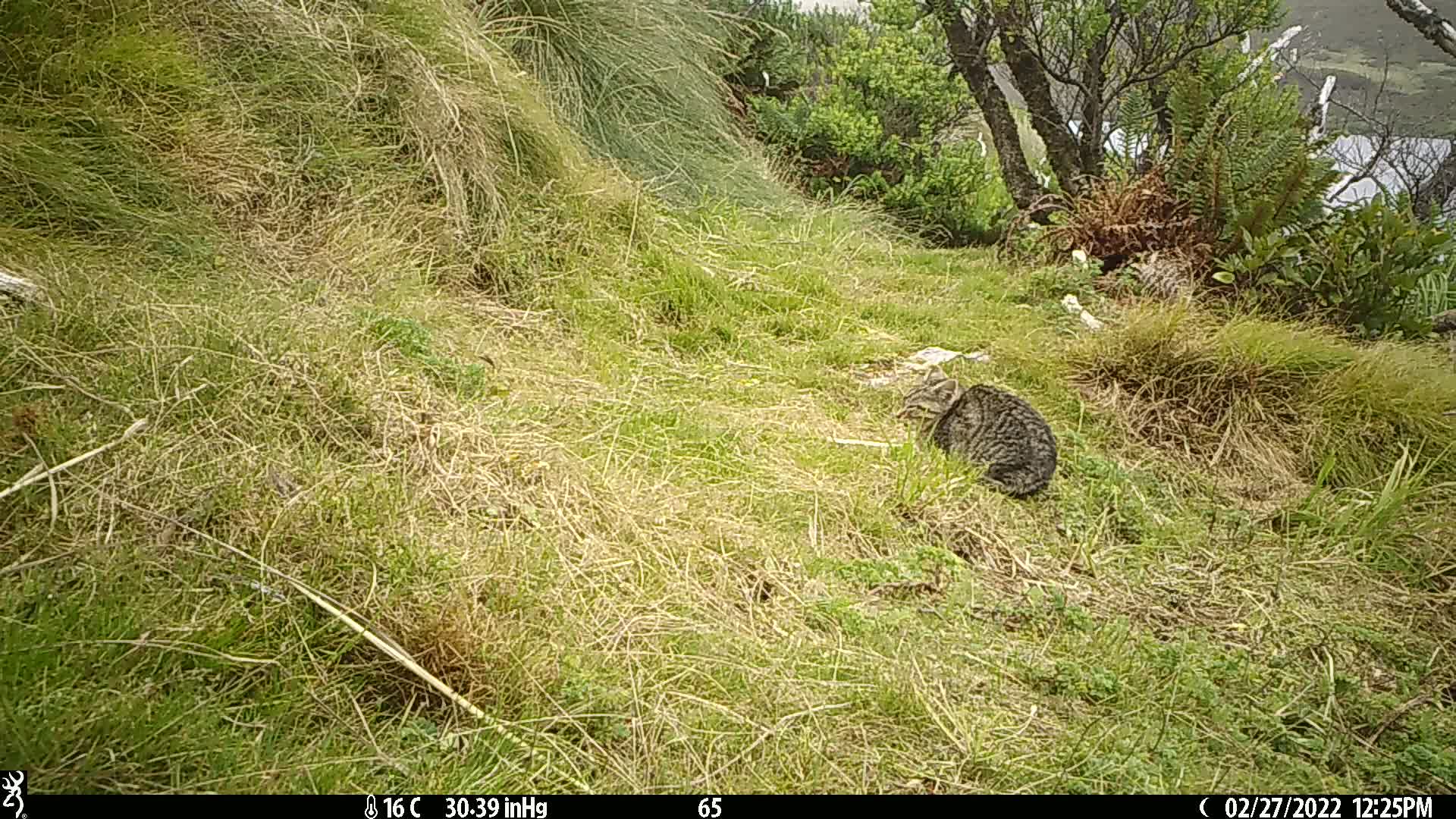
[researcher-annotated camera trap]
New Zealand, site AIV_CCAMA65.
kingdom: Animalia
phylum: Chordata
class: Mammalia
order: Carnivora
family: Felidae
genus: Felis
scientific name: Felis catus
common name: domestic cat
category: cat